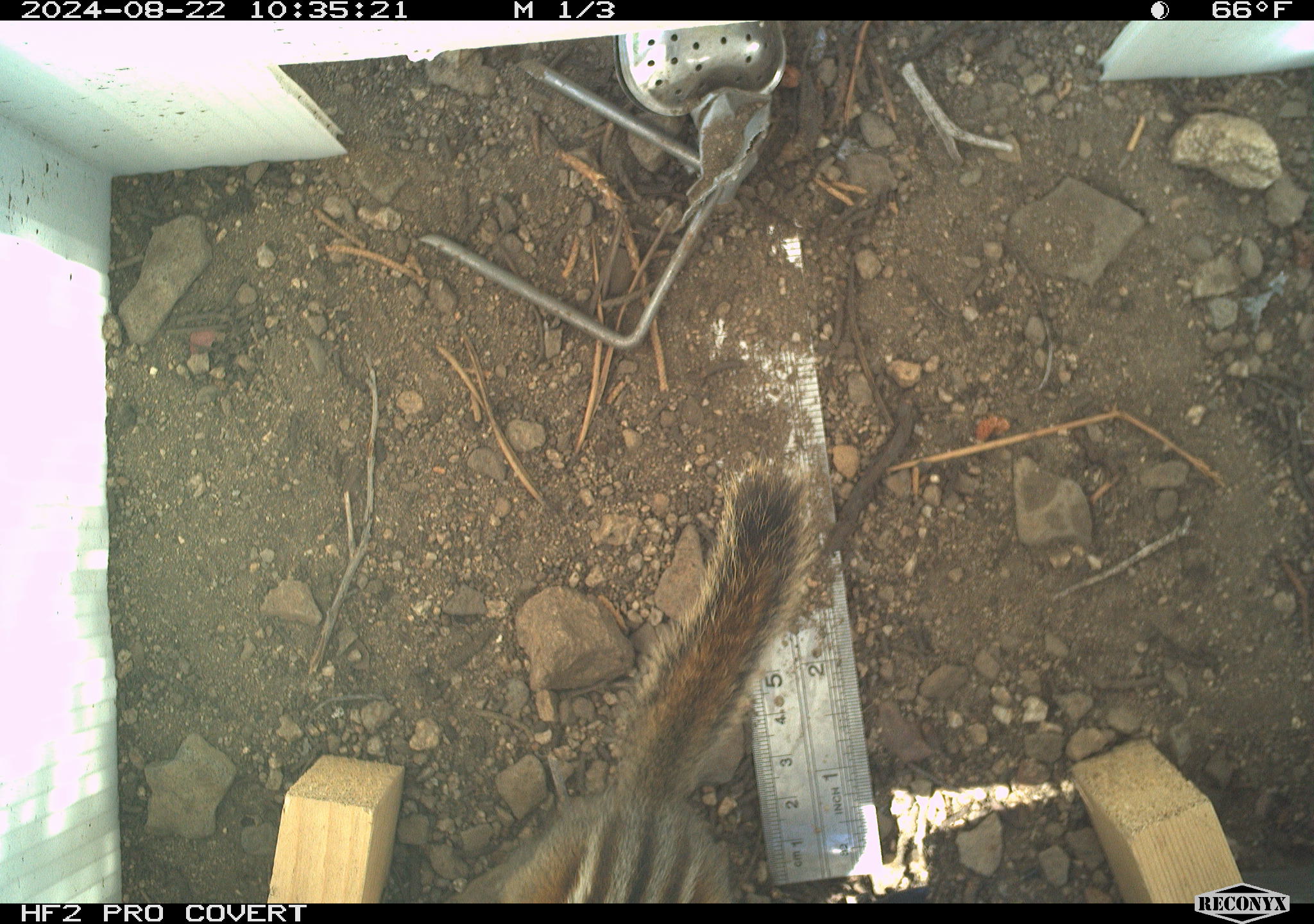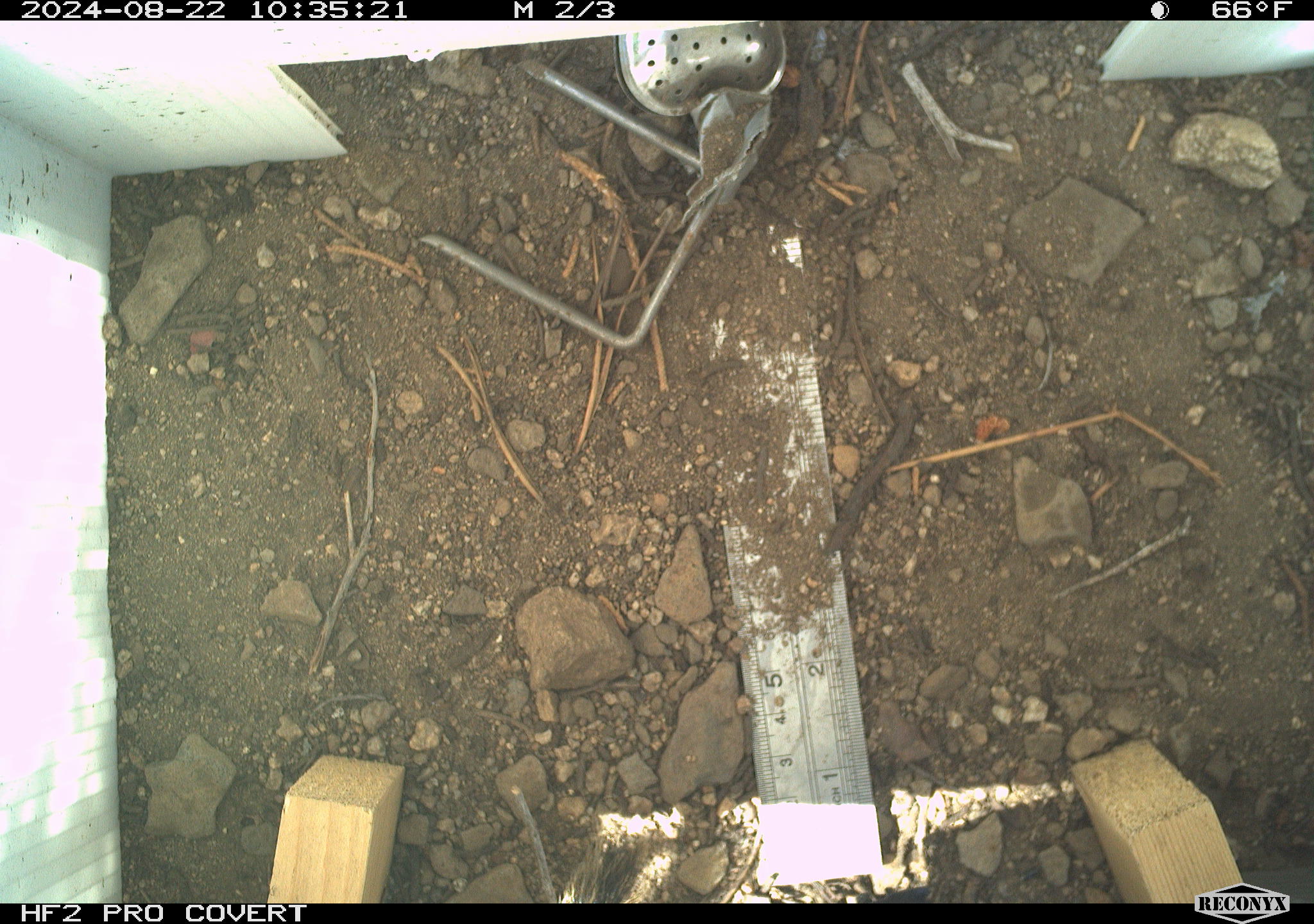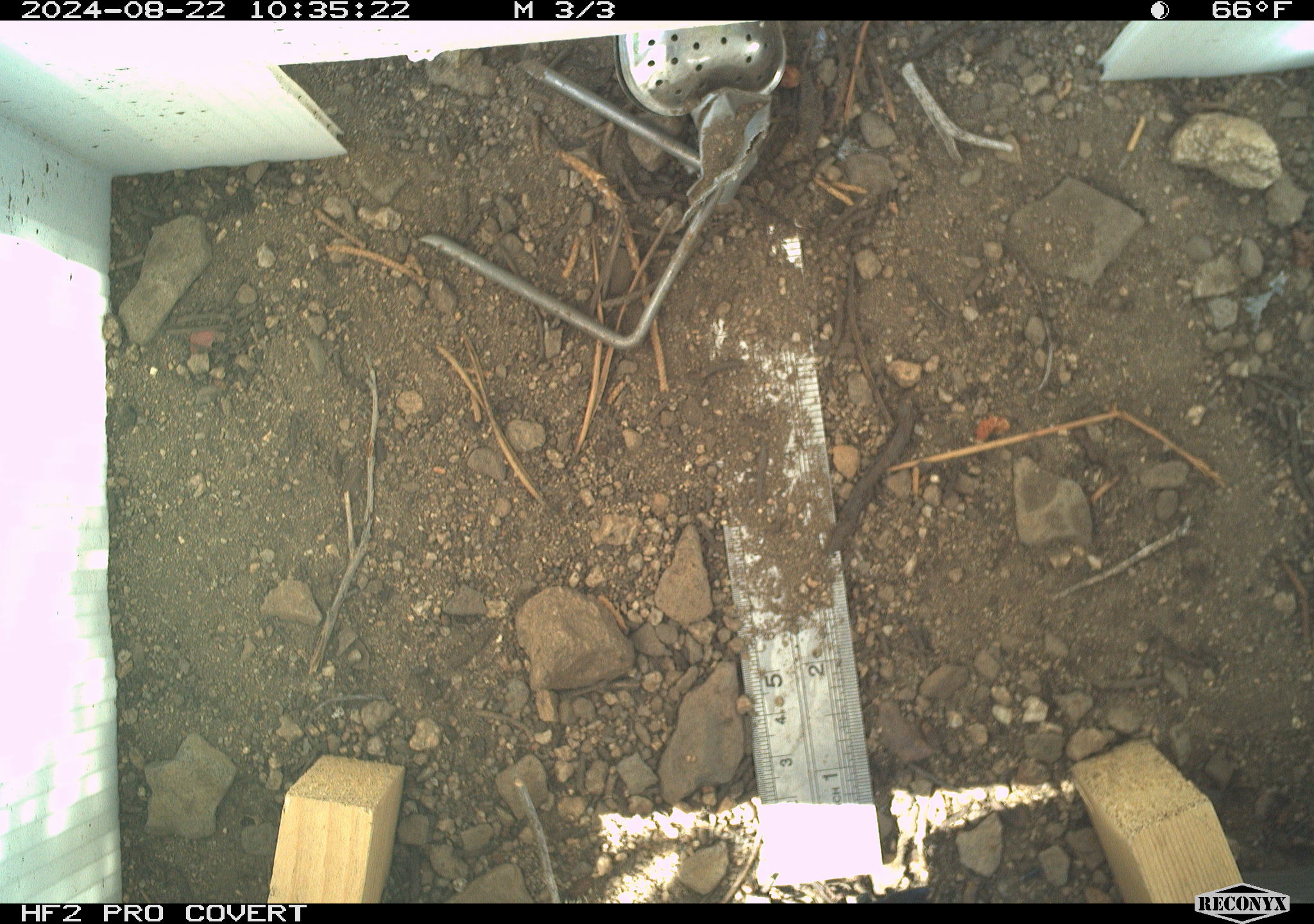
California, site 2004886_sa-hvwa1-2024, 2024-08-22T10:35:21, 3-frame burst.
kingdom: Animalia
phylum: Chordata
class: Mammalia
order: Rodentia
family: Sciuridae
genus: Neotamias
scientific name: Neotamias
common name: western chipmunks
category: neotamias species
Neotamias species (western chipmunks) (Neotamias).